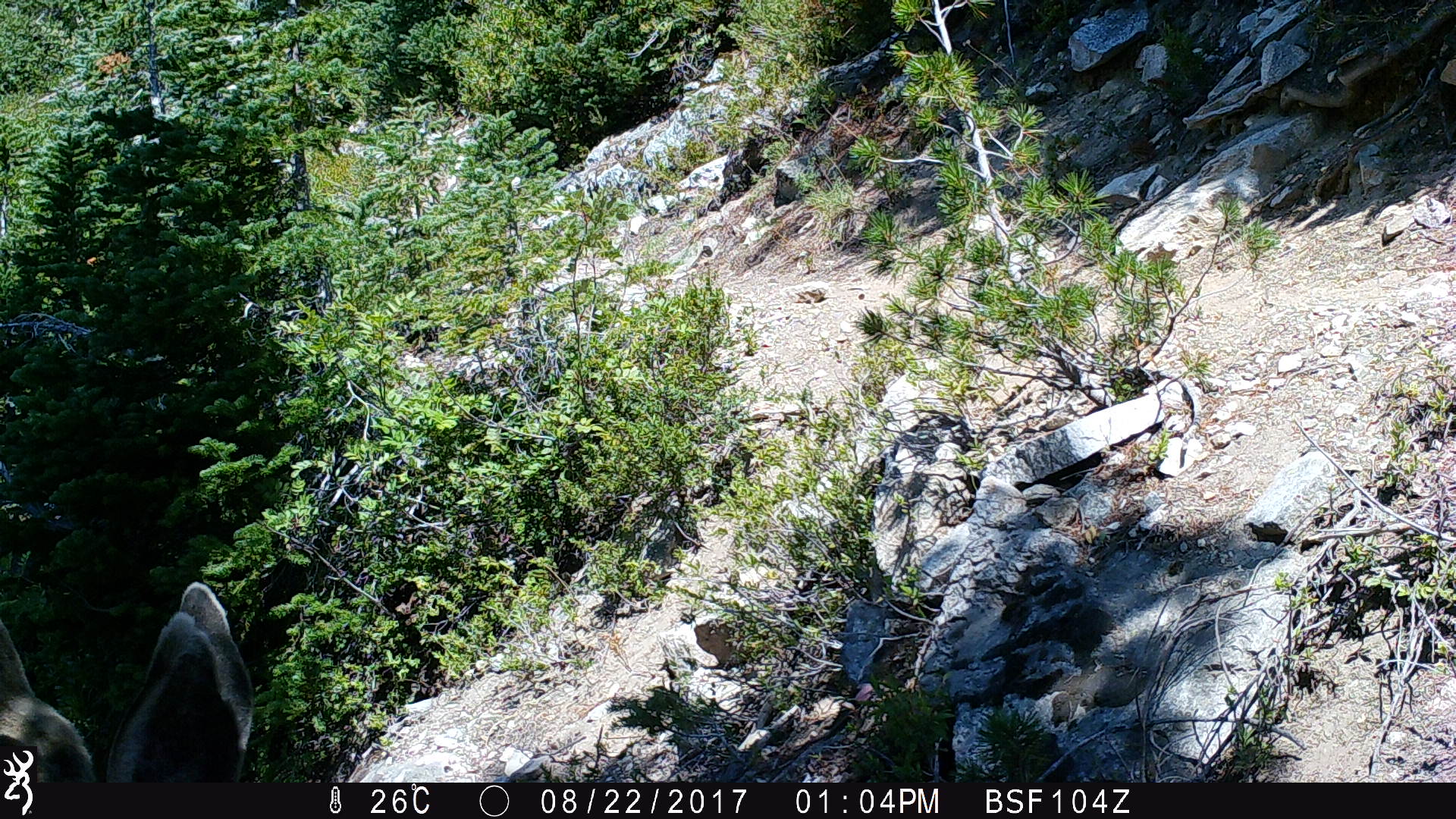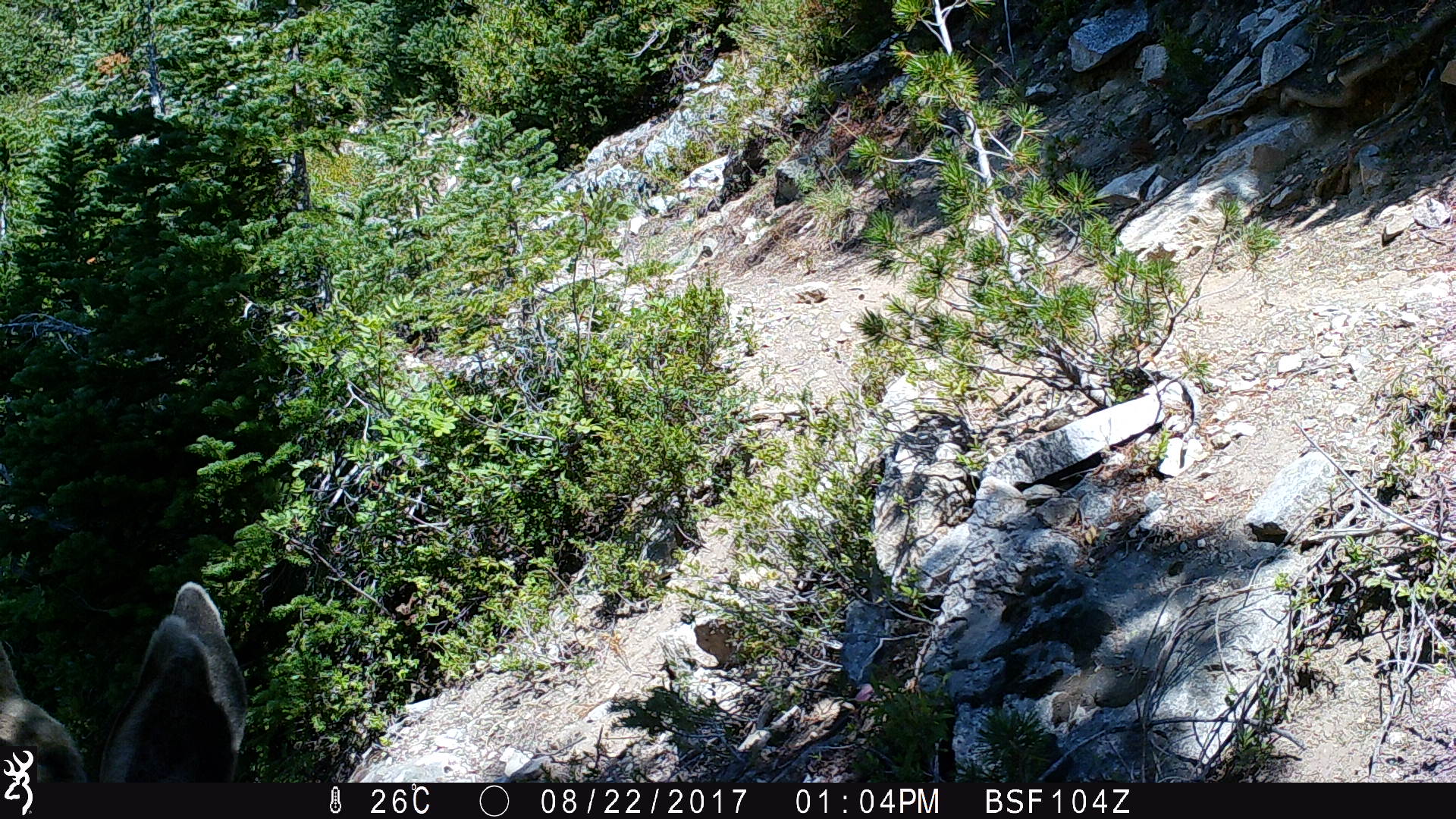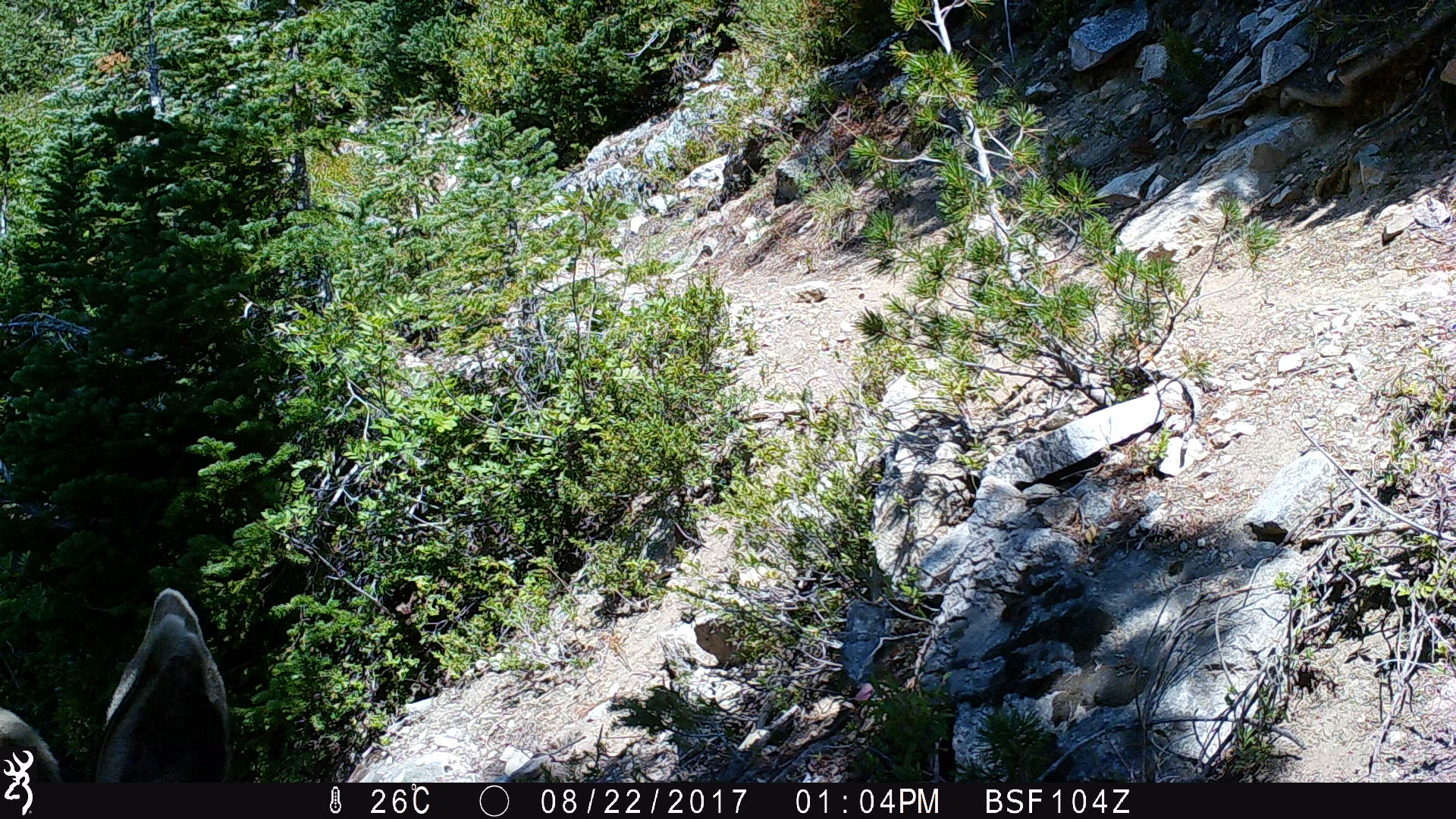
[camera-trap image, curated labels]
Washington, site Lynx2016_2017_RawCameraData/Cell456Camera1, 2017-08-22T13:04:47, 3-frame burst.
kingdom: Animalia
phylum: Chordata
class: Mammalia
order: Artiodactyla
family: Cervidae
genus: Odocoileus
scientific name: Odocoileus hemionus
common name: mule deer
Odocoileus hemionus (mule deer). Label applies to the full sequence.